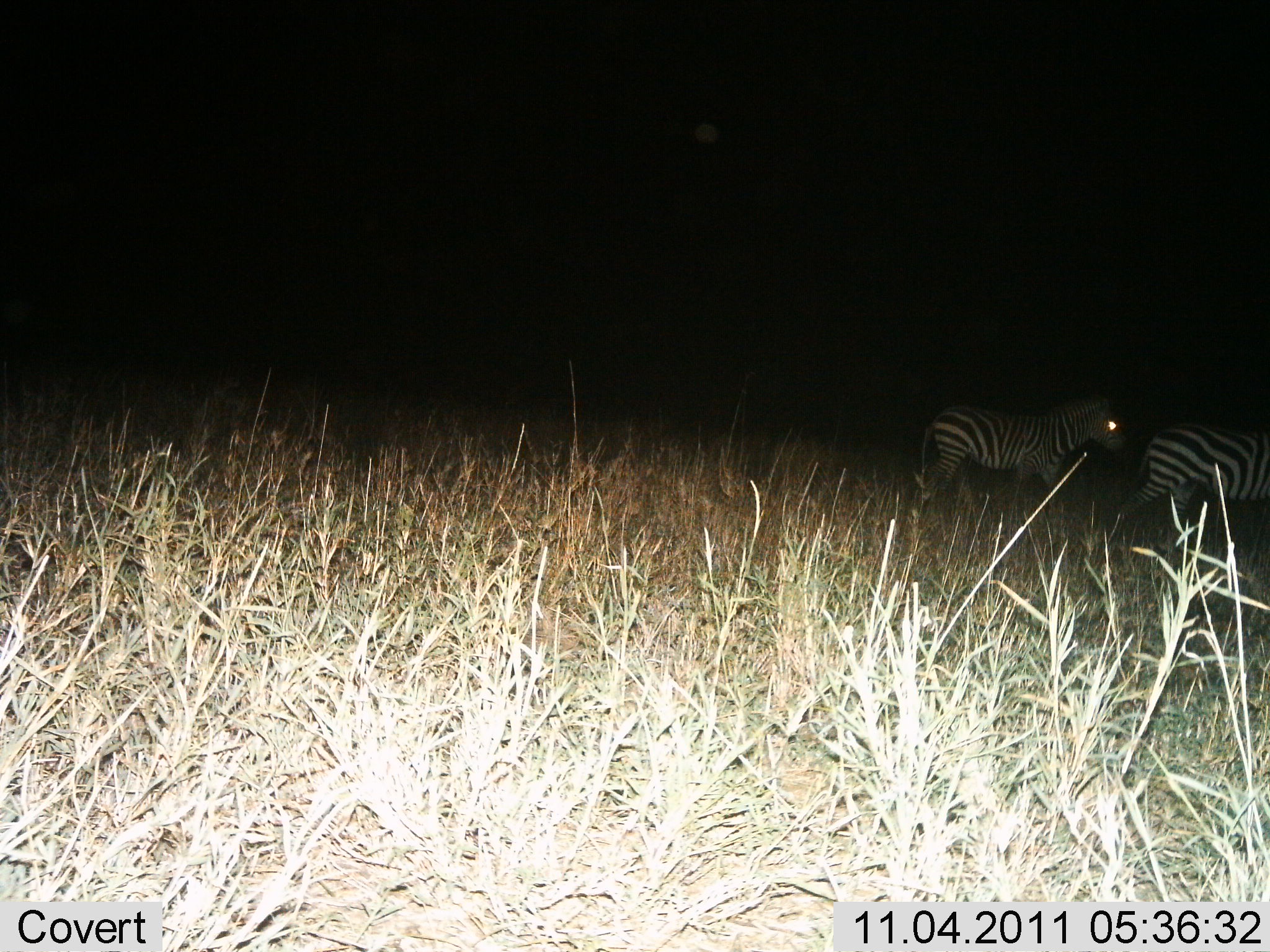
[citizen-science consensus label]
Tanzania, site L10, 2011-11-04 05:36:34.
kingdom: Animalia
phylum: Chordata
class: Mammalia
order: Perissodactyla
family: Equidae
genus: Equus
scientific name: Equus quagga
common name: plains zebra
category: zebra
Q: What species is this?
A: Zebra (plains zebra) (Equus quagga).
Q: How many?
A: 2.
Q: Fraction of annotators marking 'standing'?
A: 33%.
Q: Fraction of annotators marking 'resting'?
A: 0%.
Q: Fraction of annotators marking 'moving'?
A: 67%.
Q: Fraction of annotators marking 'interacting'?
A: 0%.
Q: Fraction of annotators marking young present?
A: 0%.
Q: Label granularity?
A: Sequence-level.